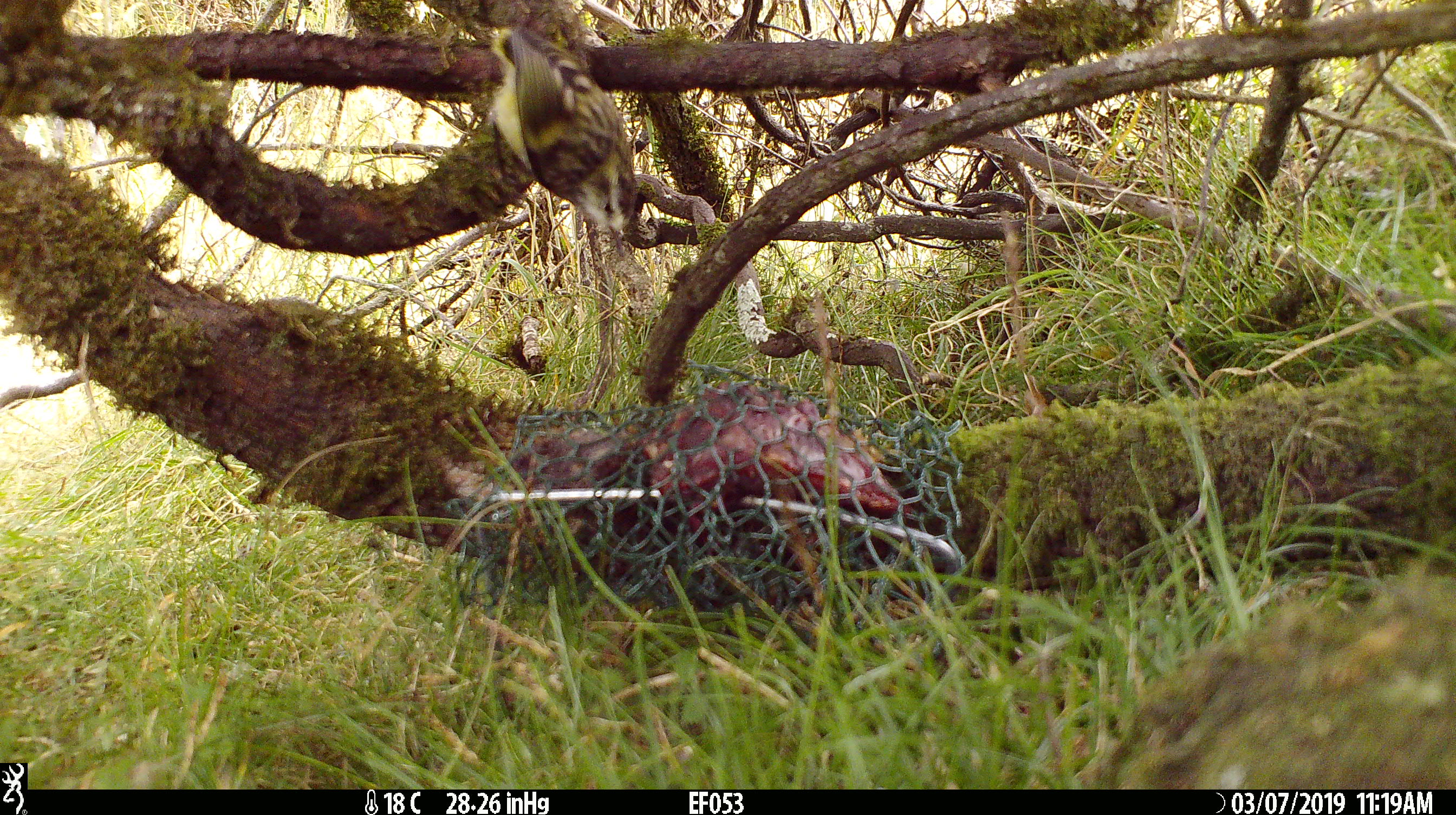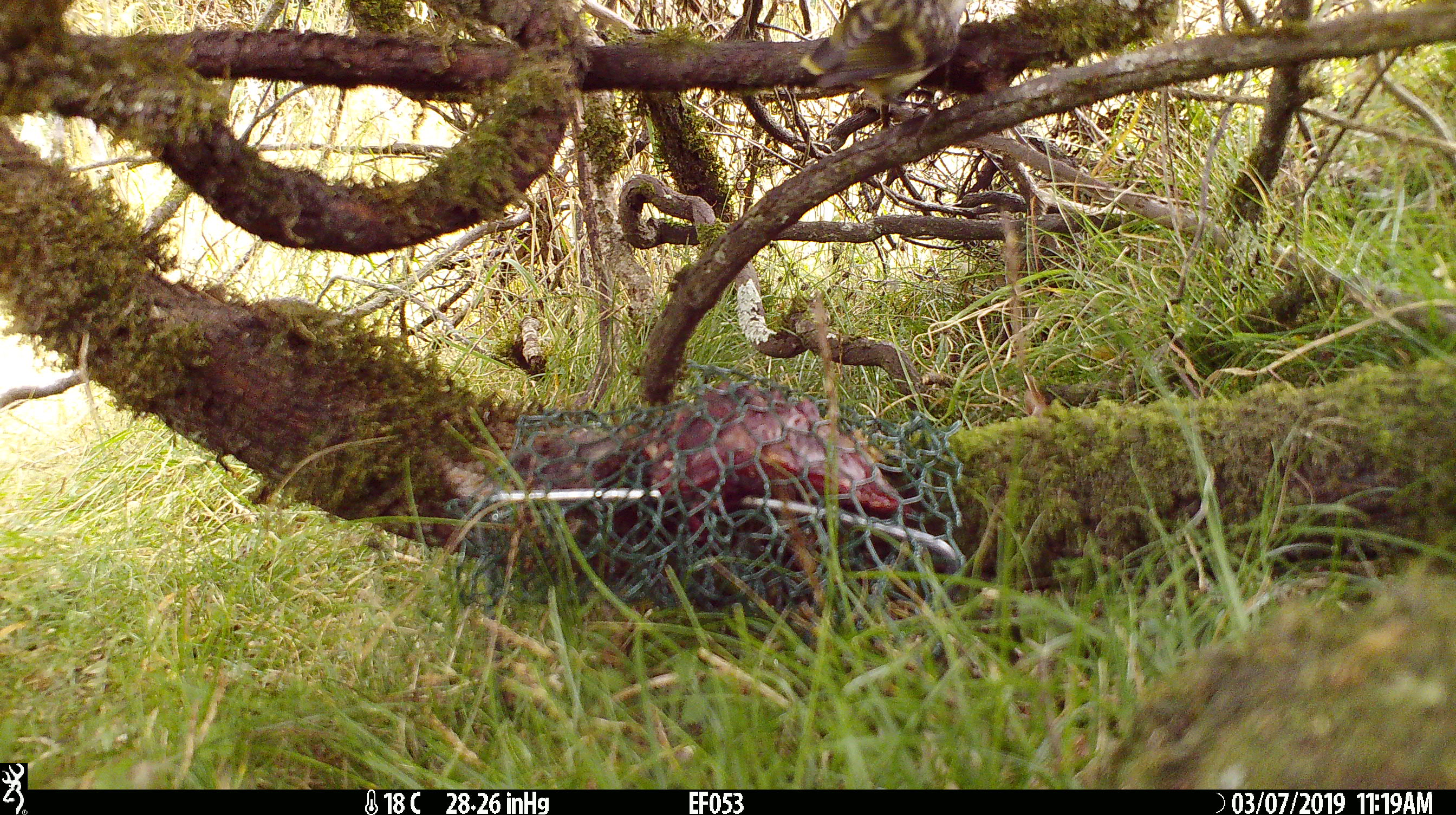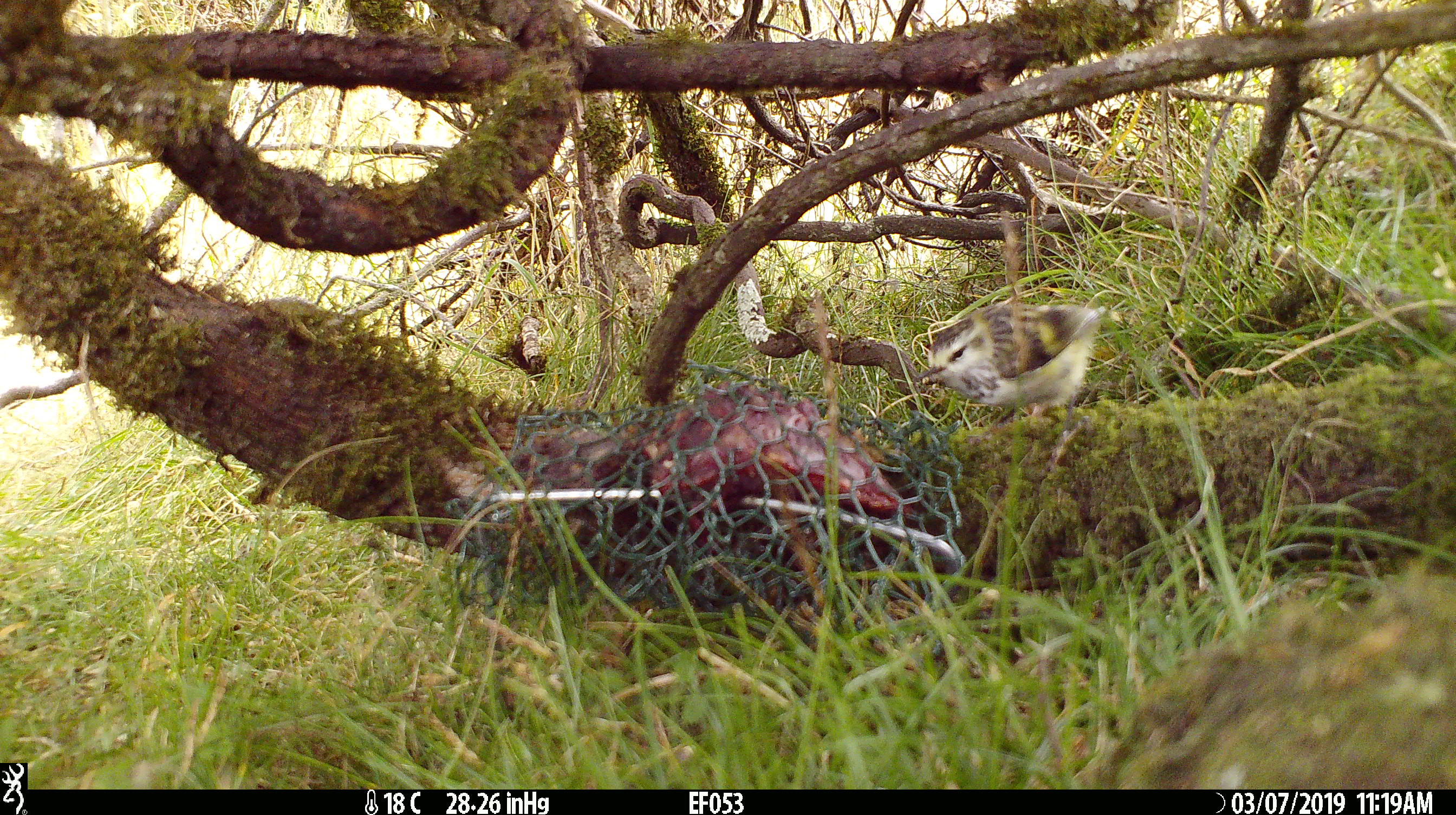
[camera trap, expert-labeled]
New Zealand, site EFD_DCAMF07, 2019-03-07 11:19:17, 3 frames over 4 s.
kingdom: Animalia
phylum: Chordata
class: Aves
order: Passeriformes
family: Acanthisittidae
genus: Acanthisitta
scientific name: Acanthisitta chloris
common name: rifleman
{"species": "rifleman (Acanthisitta chloris)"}